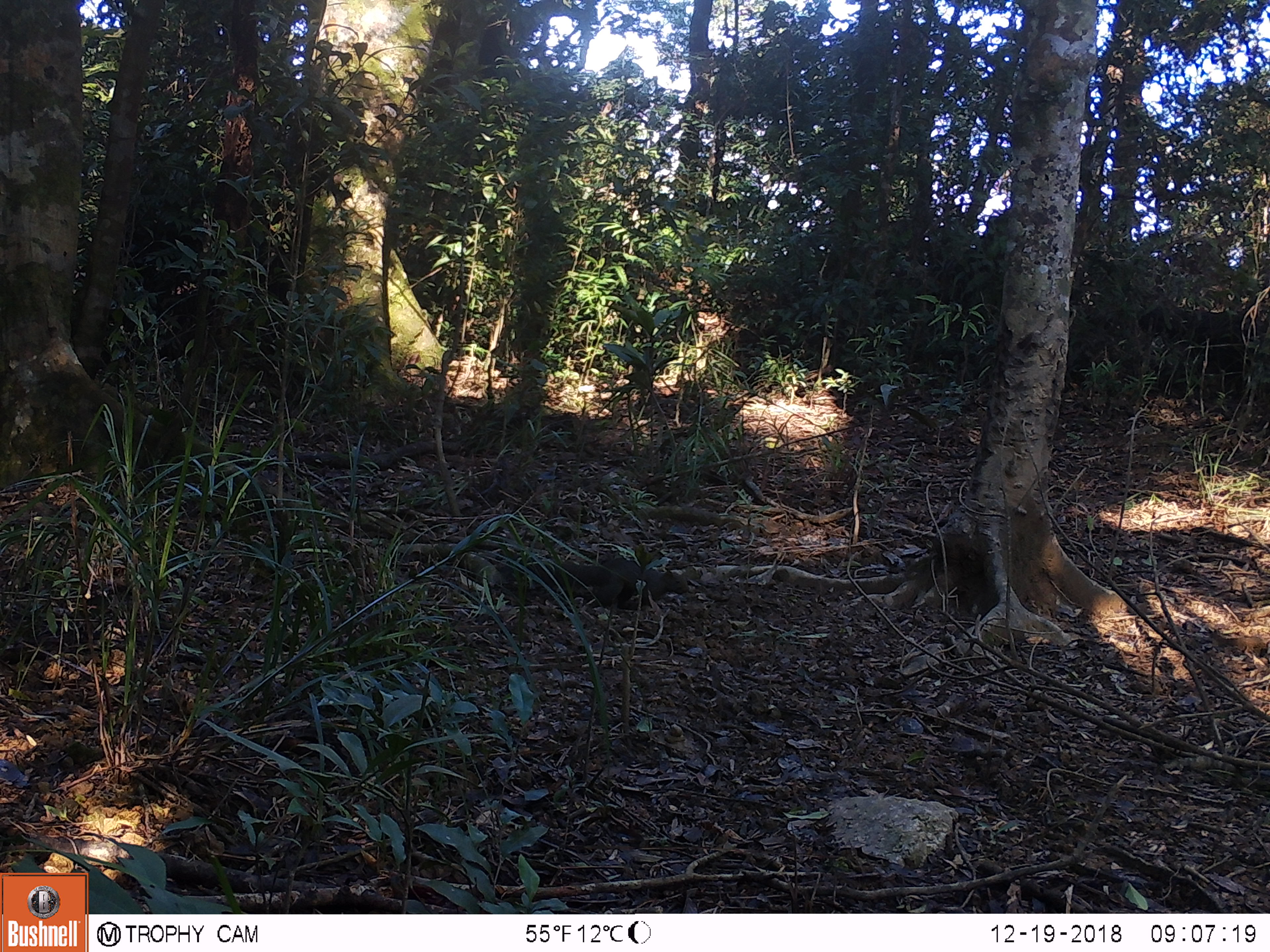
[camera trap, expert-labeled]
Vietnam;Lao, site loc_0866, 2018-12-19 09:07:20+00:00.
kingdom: Animalia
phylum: Chordata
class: Mammalia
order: Rodentia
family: Sciuridae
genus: Sciurus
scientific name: Sciurus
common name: squirrel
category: unidentified squirrel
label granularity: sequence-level